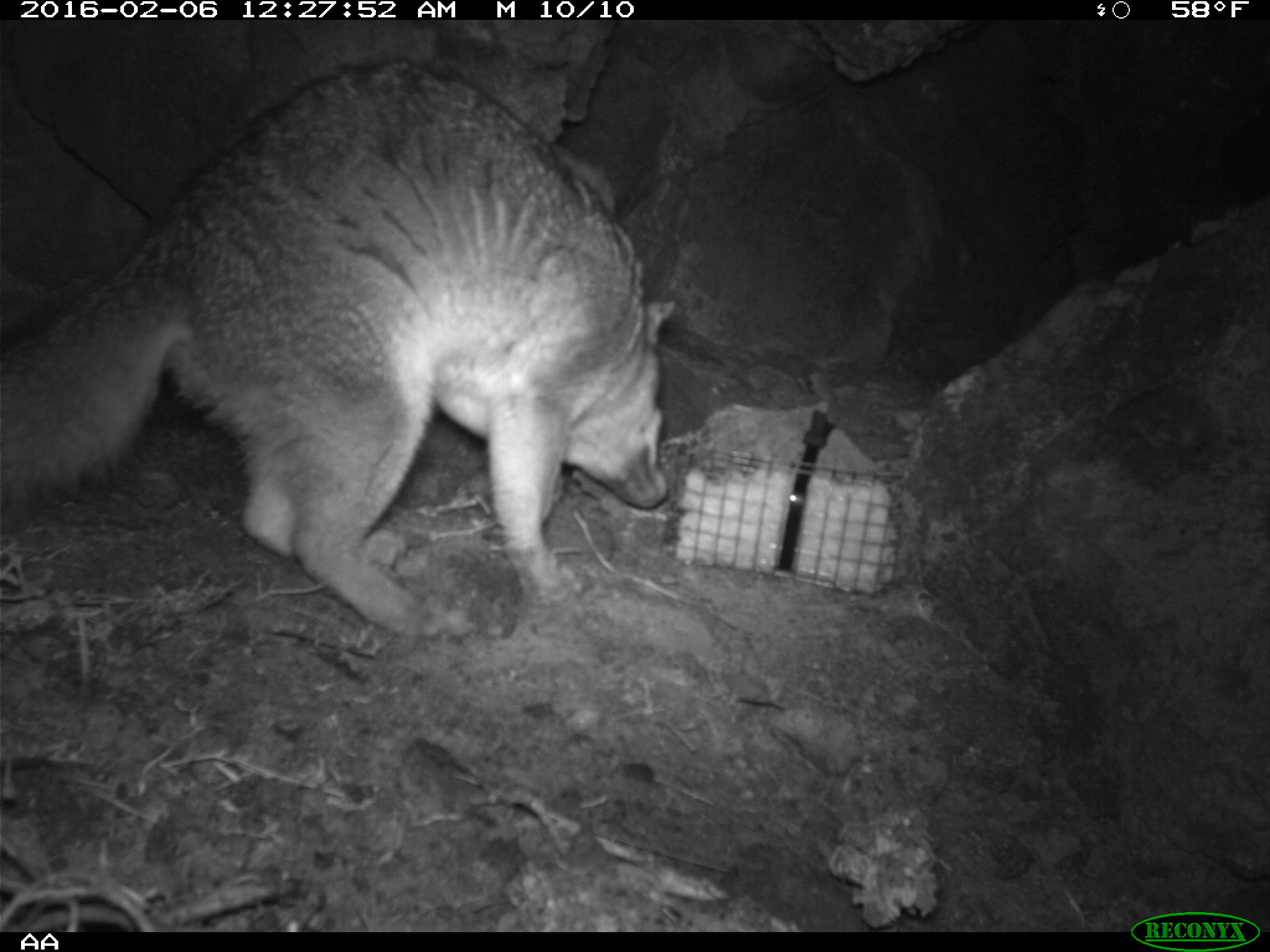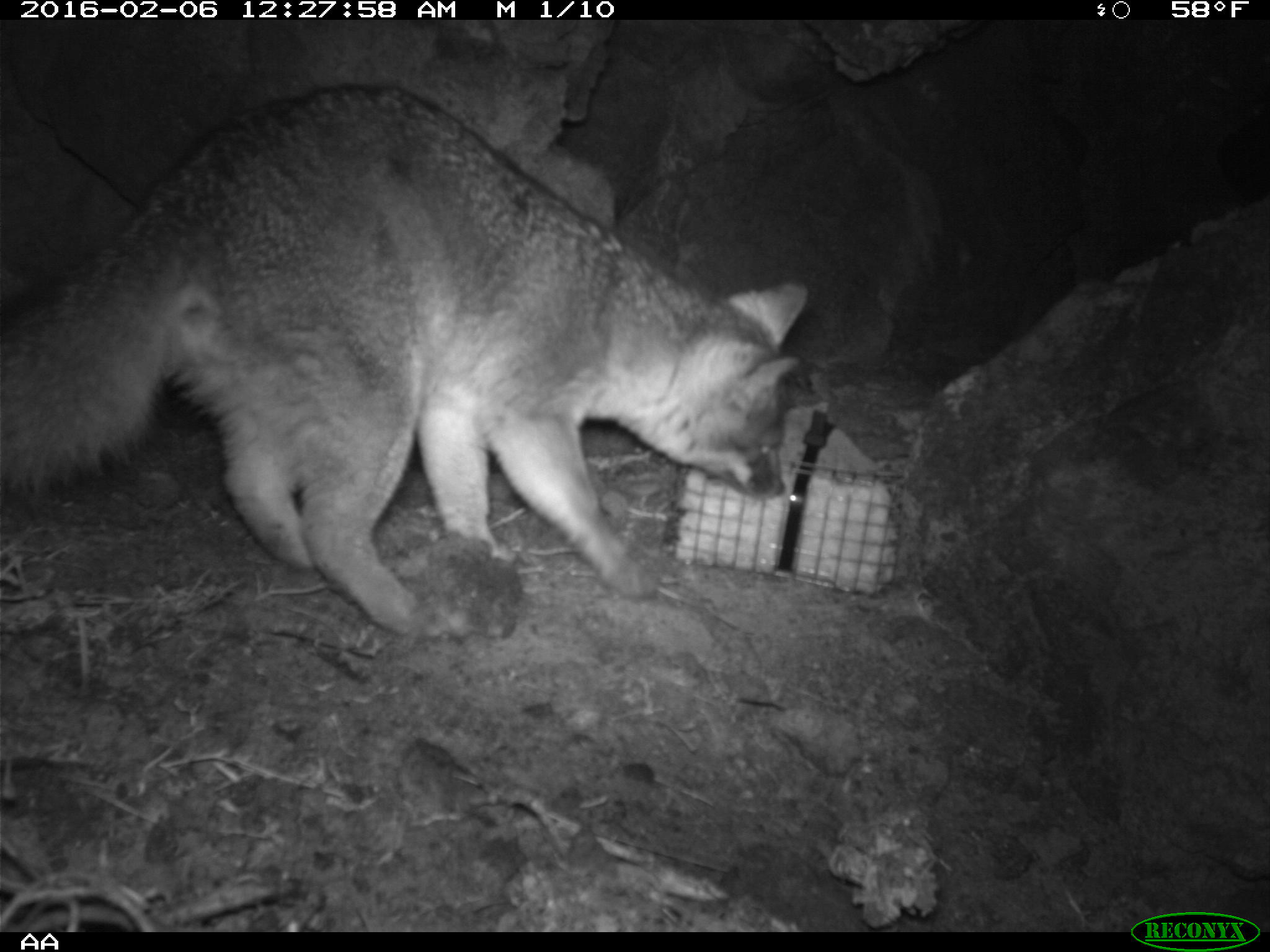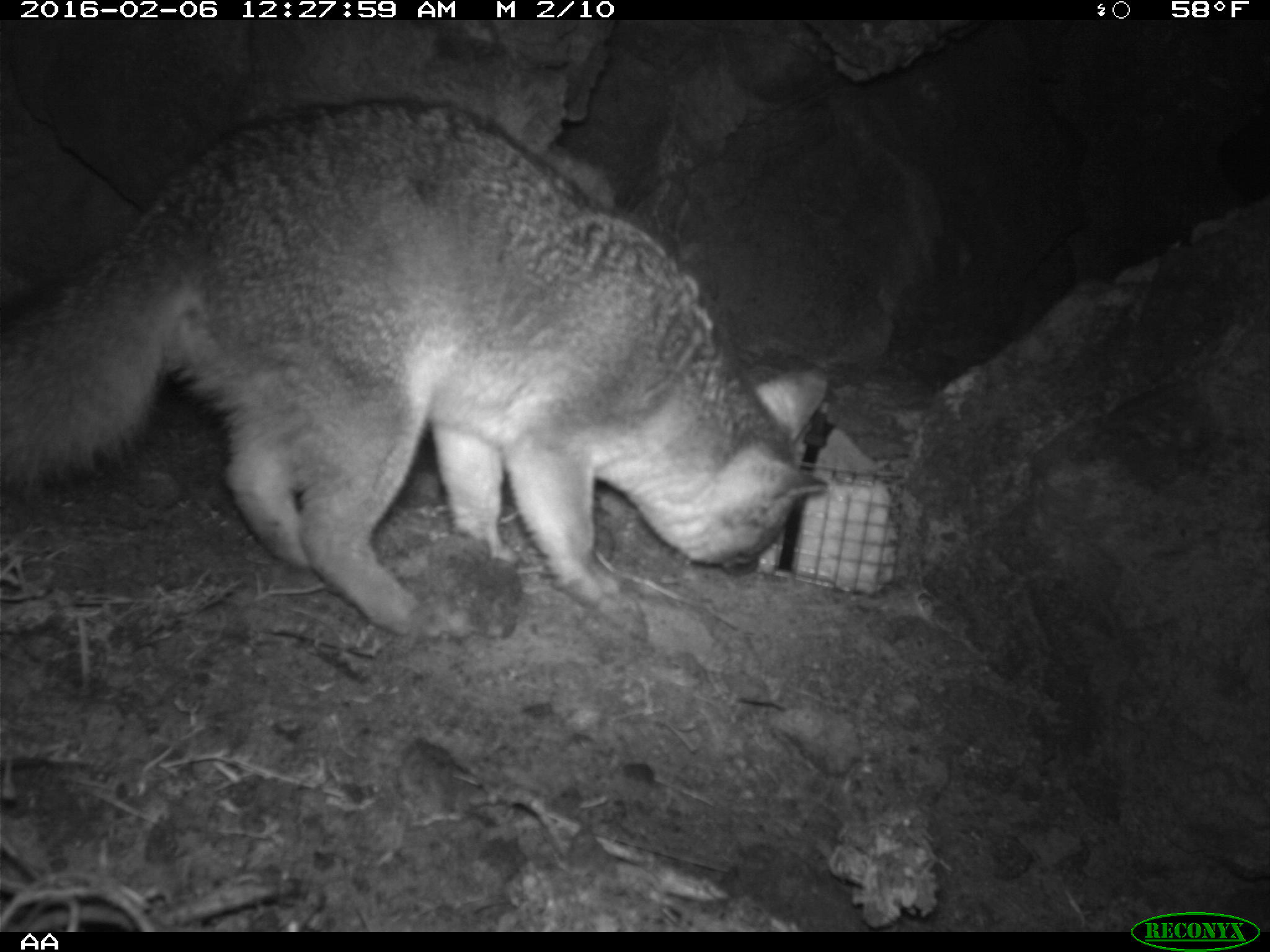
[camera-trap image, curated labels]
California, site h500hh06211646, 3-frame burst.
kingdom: Animalia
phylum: Chordata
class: Mammalia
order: Carnivora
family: Canidae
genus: Urocyon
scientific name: Urocyon littoralis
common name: island fox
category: fox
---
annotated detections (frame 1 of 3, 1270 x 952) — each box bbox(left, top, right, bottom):
fox: bbox(0, 56, 679, 637)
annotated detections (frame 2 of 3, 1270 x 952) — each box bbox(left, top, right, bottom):
fox: bbox(0, 83, 809, 641)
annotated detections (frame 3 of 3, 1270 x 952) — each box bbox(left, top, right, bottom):
fox: bbox(0, 99, 832, 637)